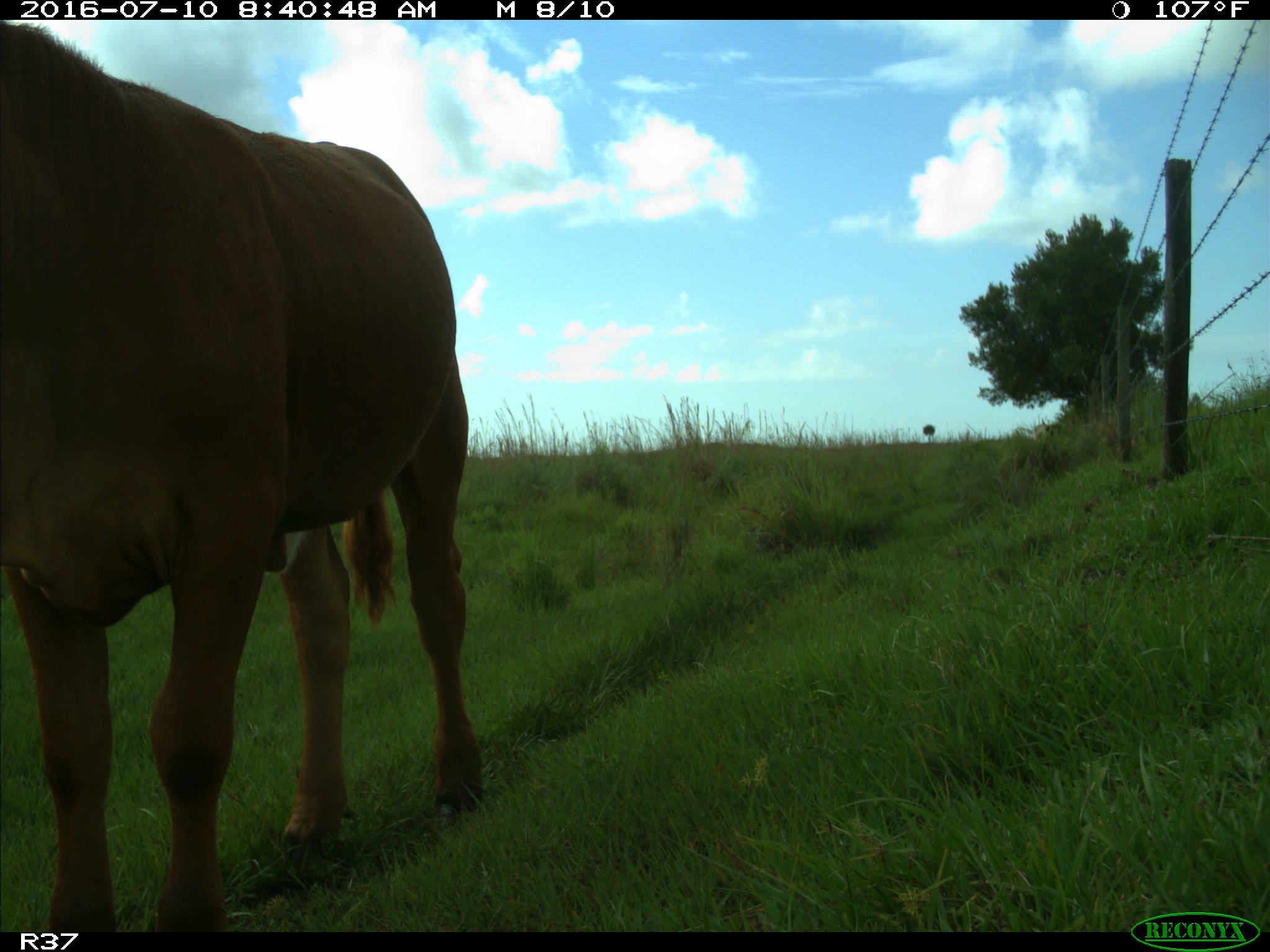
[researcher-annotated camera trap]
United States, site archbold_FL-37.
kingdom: Animalia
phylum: Chordata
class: Mammalia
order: Artiodactyla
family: Bovidae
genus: Bos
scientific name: Bos taurus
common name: domestic cow